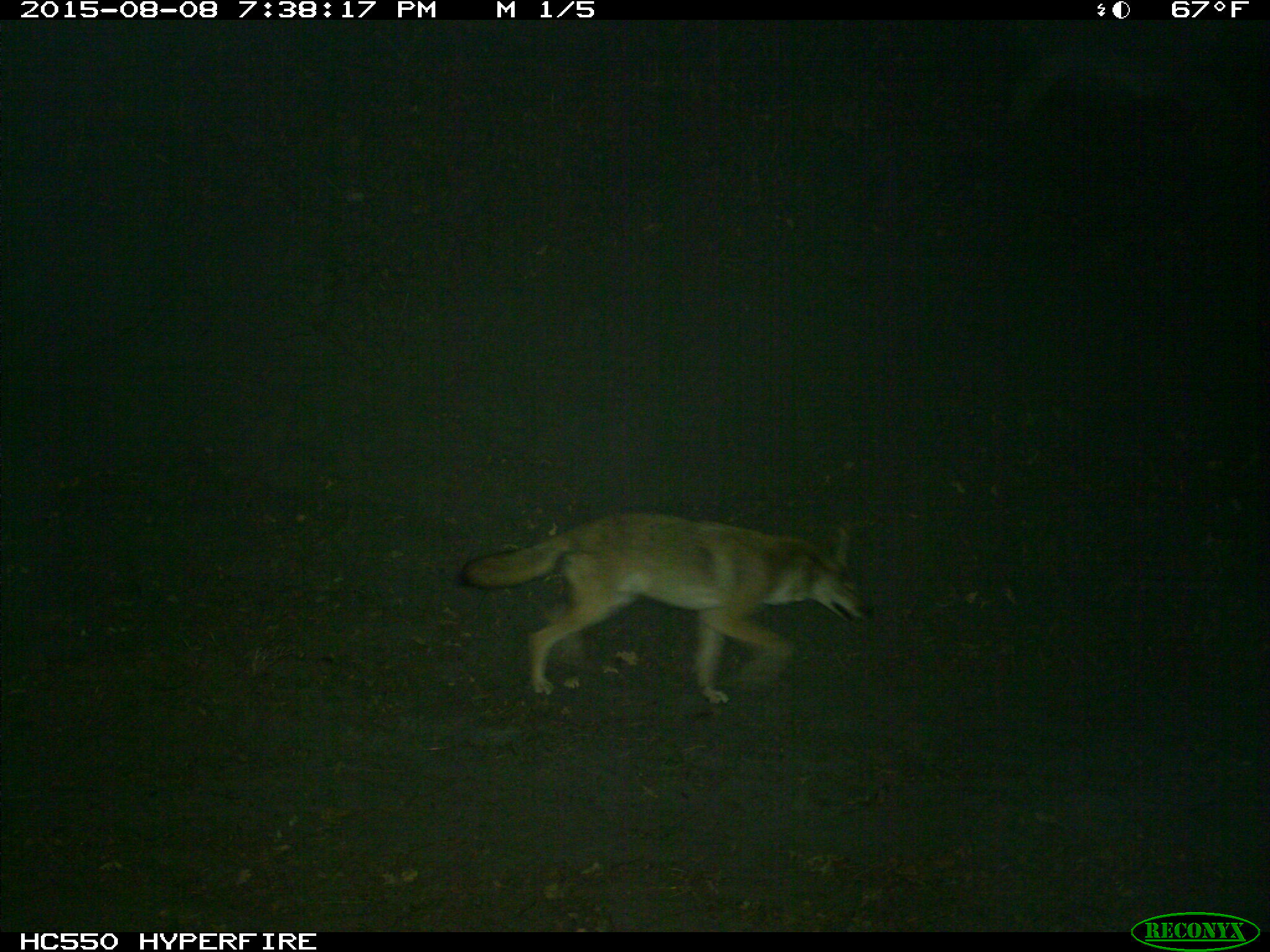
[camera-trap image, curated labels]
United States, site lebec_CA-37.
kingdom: Animalia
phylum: Chordata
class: Mammalia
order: Carnivora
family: Canidae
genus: Canis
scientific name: Canis latrans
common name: coyote